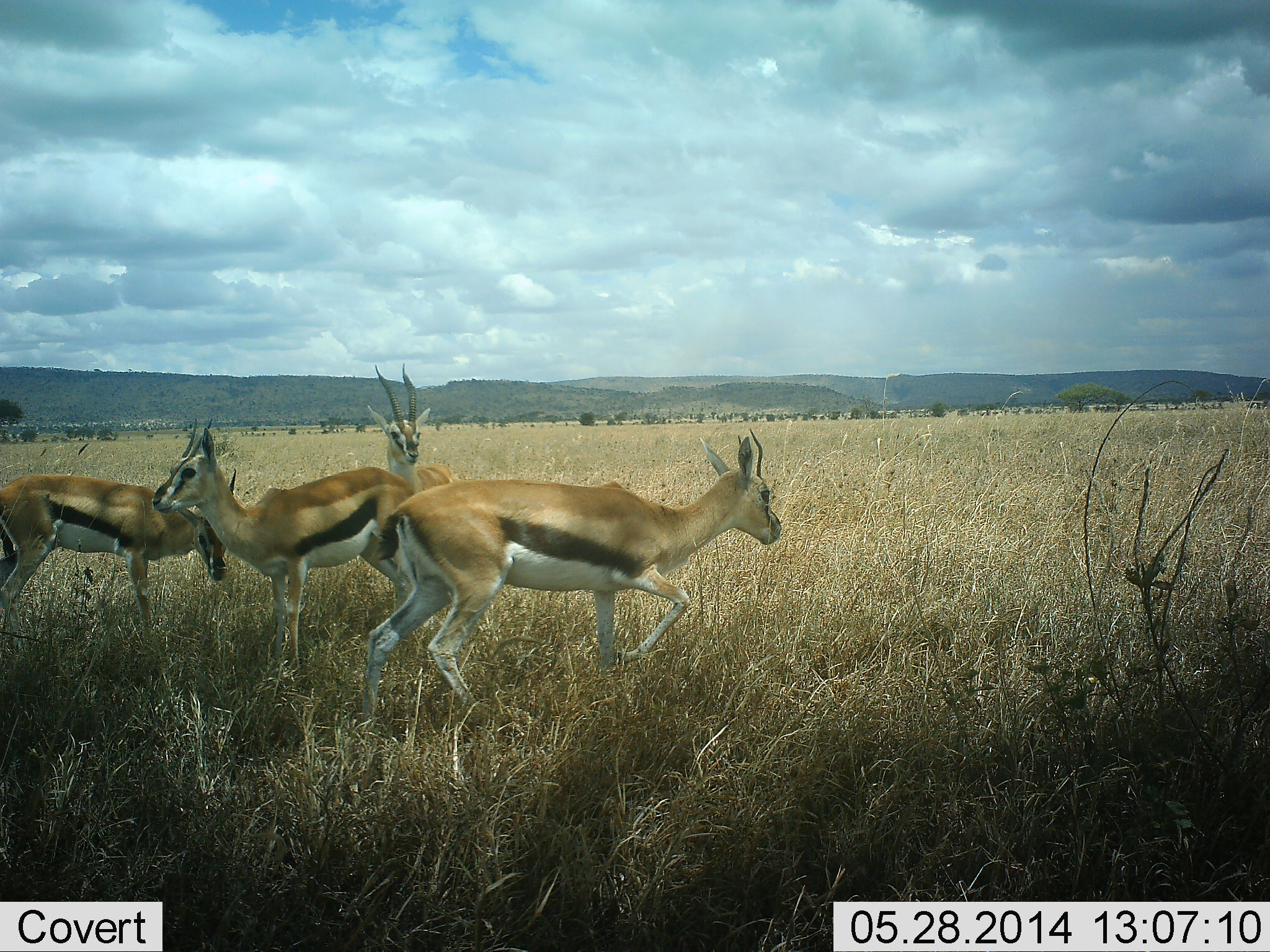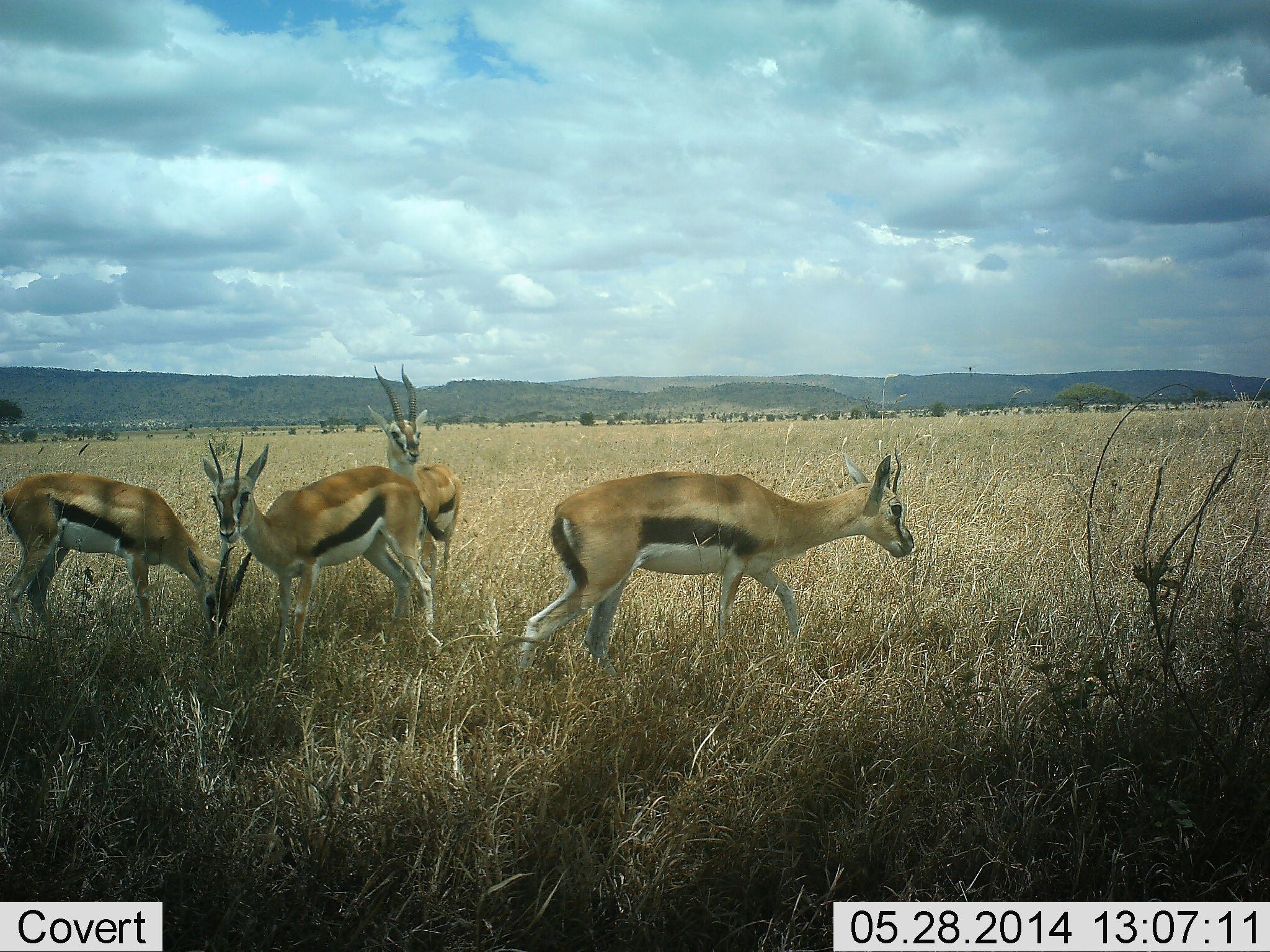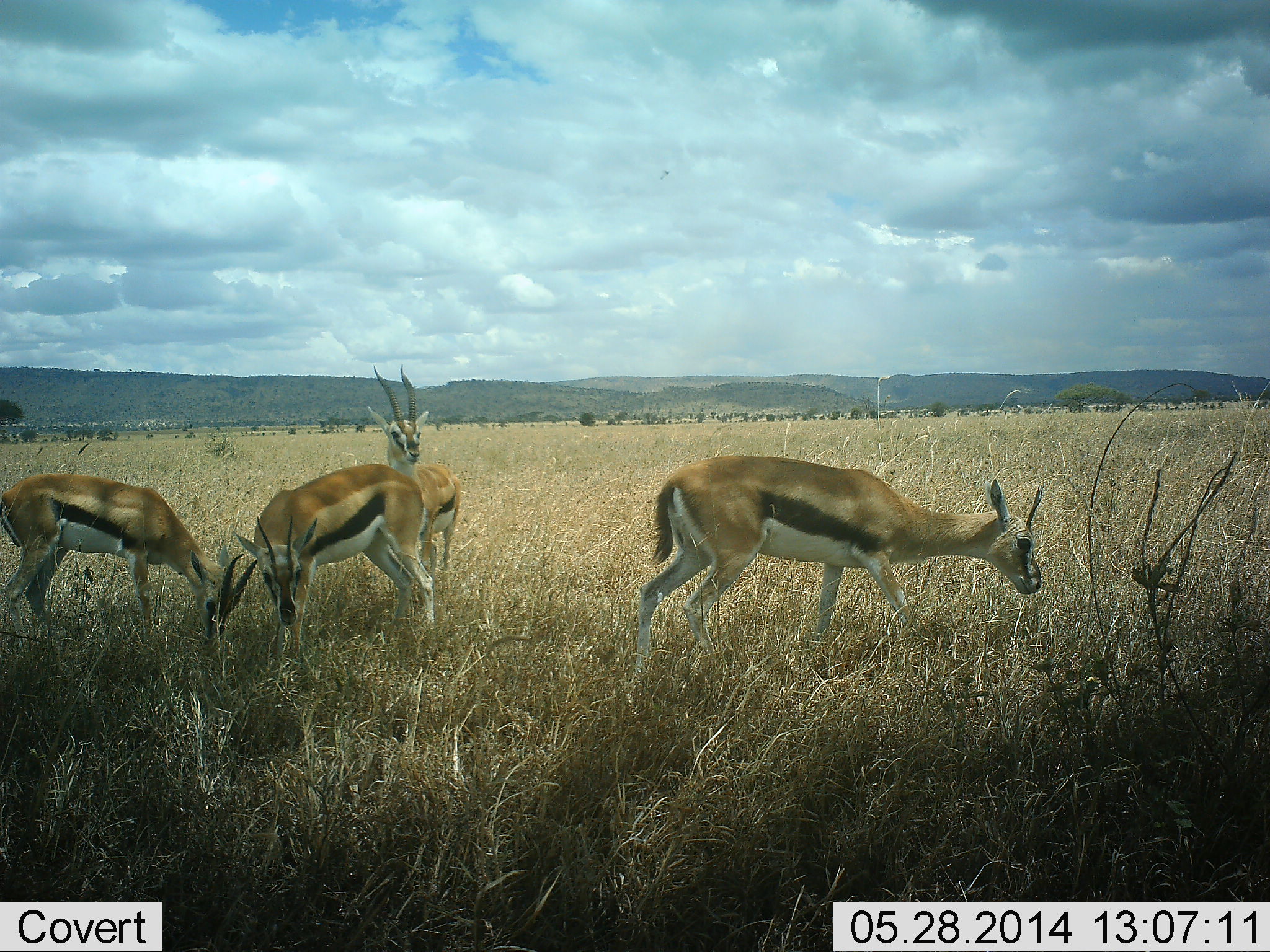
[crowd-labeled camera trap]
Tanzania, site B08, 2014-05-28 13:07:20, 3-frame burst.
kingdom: Animalia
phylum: Chordata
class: Mammalia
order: Artiodactyla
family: Bovidae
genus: Eudorcas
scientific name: Eudorcas thomsonii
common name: thomson's gazelle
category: gazellethomsons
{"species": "gazellethomsons (thomson's gazelle) (Eudorcas thomsonii)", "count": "4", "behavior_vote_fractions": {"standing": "61%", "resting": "6%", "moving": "61%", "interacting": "3%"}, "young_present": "0%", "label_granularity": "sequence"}